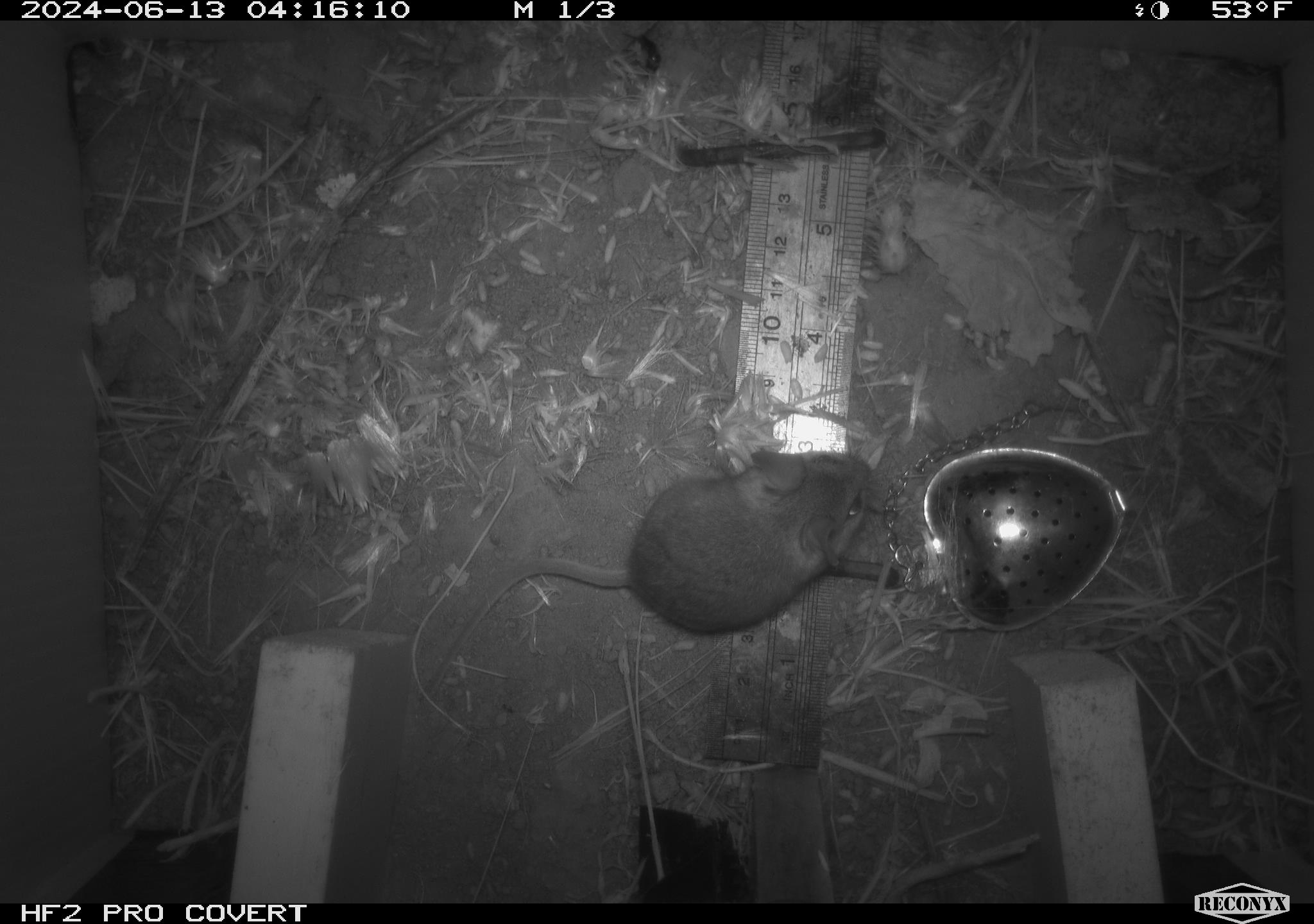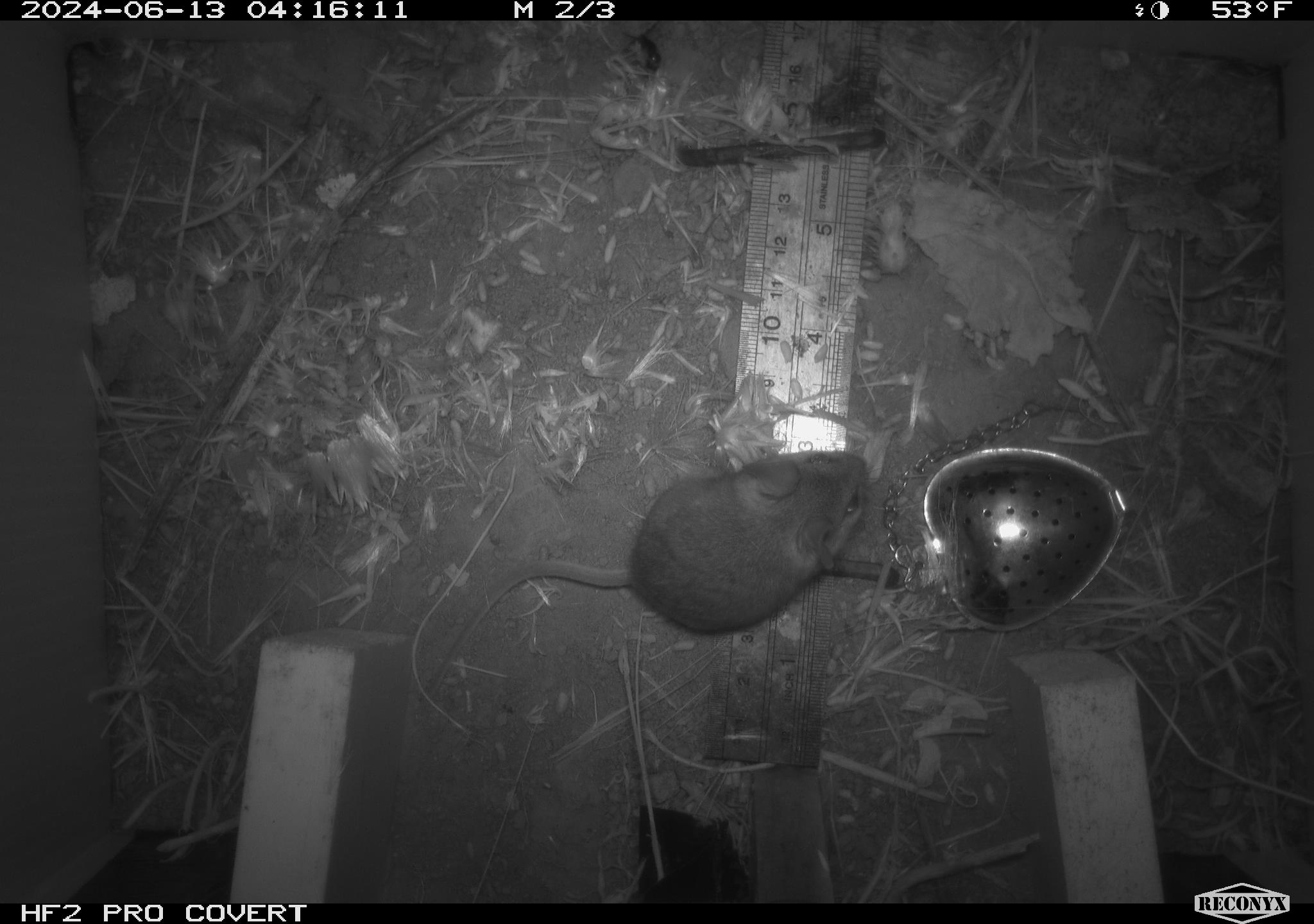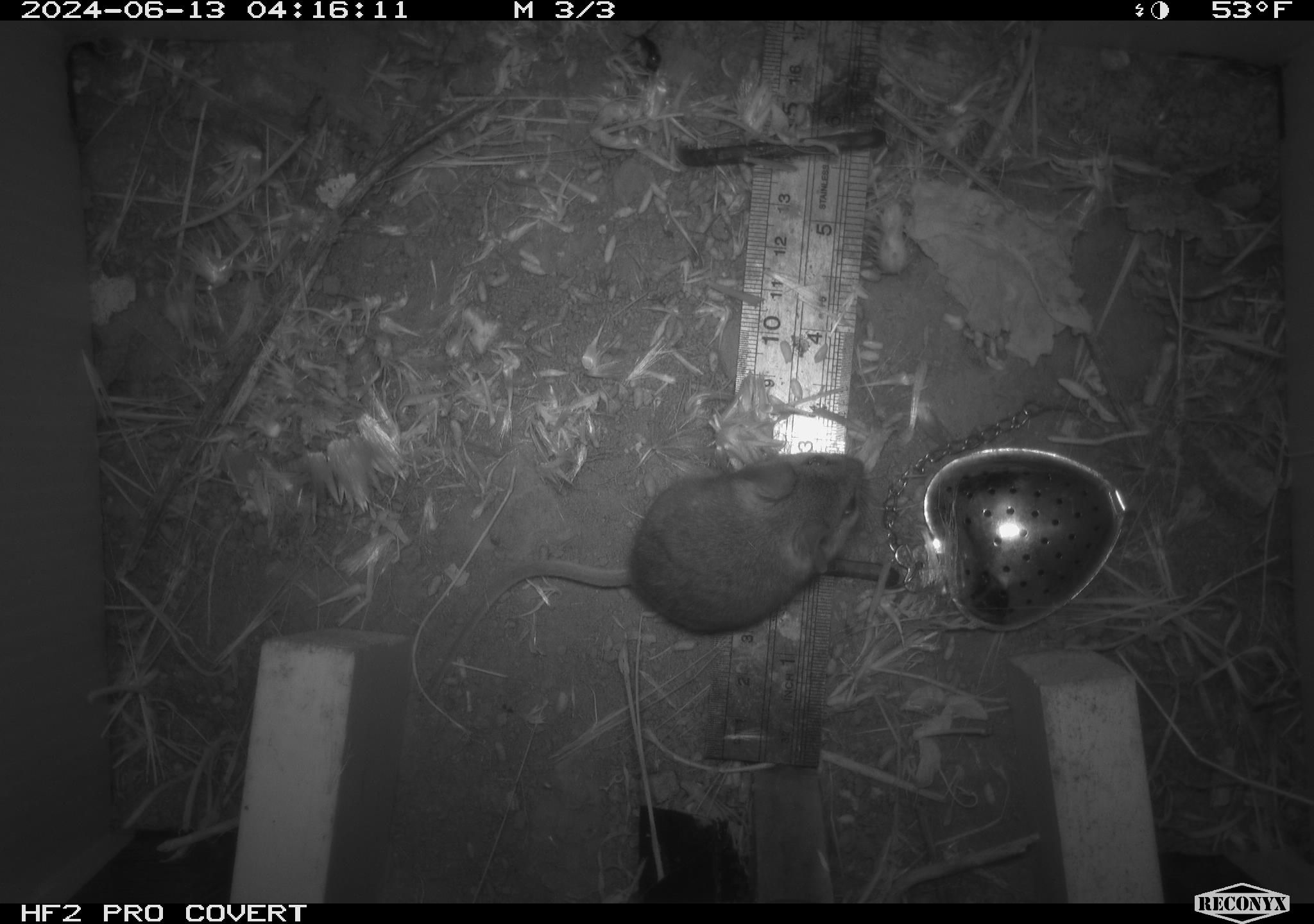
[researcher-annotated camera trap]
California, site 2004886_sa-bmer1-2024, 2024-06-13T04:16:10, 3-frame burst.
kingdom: Animalia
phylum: Chordata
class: Mammalia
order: Rodentia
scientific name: Rodentia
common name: mouse species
Mouse species (Rodentia).